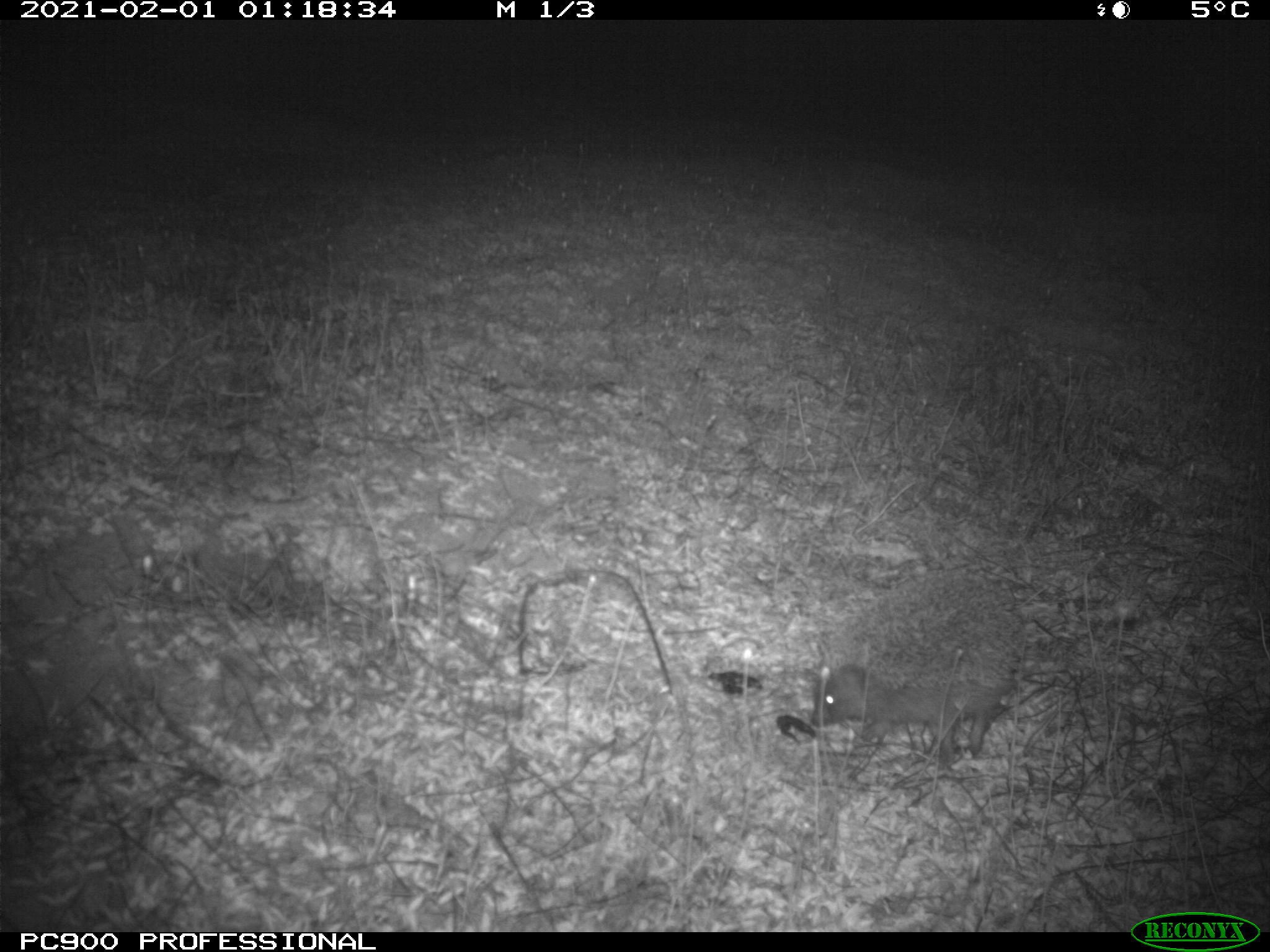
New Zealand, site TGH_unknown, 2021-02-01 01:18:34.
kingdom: Animalia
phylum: Chordata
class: Mammalia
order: Eulipotyphla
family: Erinaceidae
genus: Erinaceus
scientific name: Erinaceus europaeus europaeus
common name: european hedgehog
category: hedgehog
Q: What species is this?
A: Hedgehog (european hedgehog) (Erinaceus europaeus europaeus).